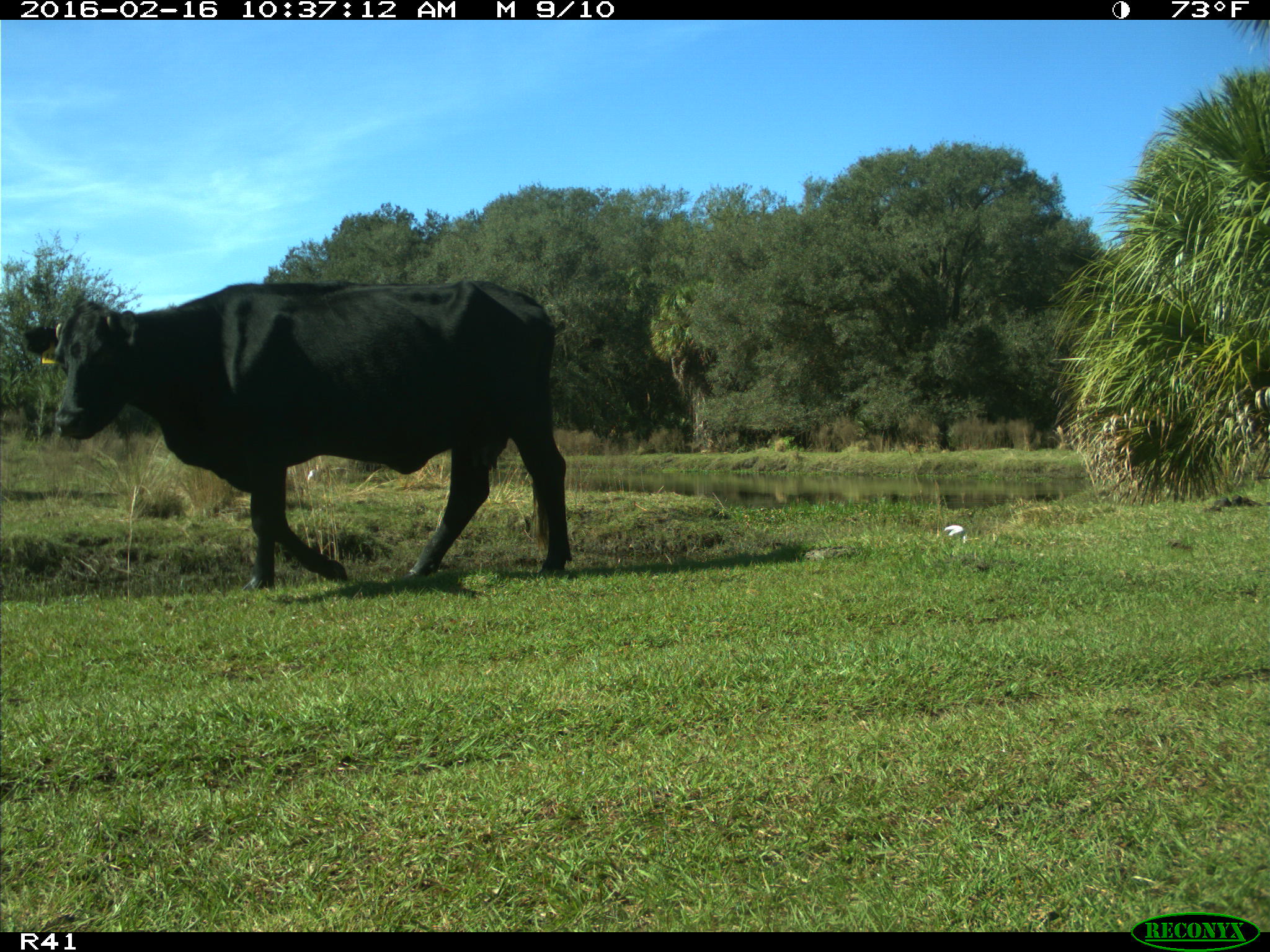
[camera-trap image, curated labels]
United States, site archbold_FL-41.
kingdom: Animalia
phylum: Chordata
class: Mammalia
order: Artiodactyla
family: Bovidae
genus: Bos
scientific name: Bos taurus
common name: domestic cow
Bos taurus (domestic cow).